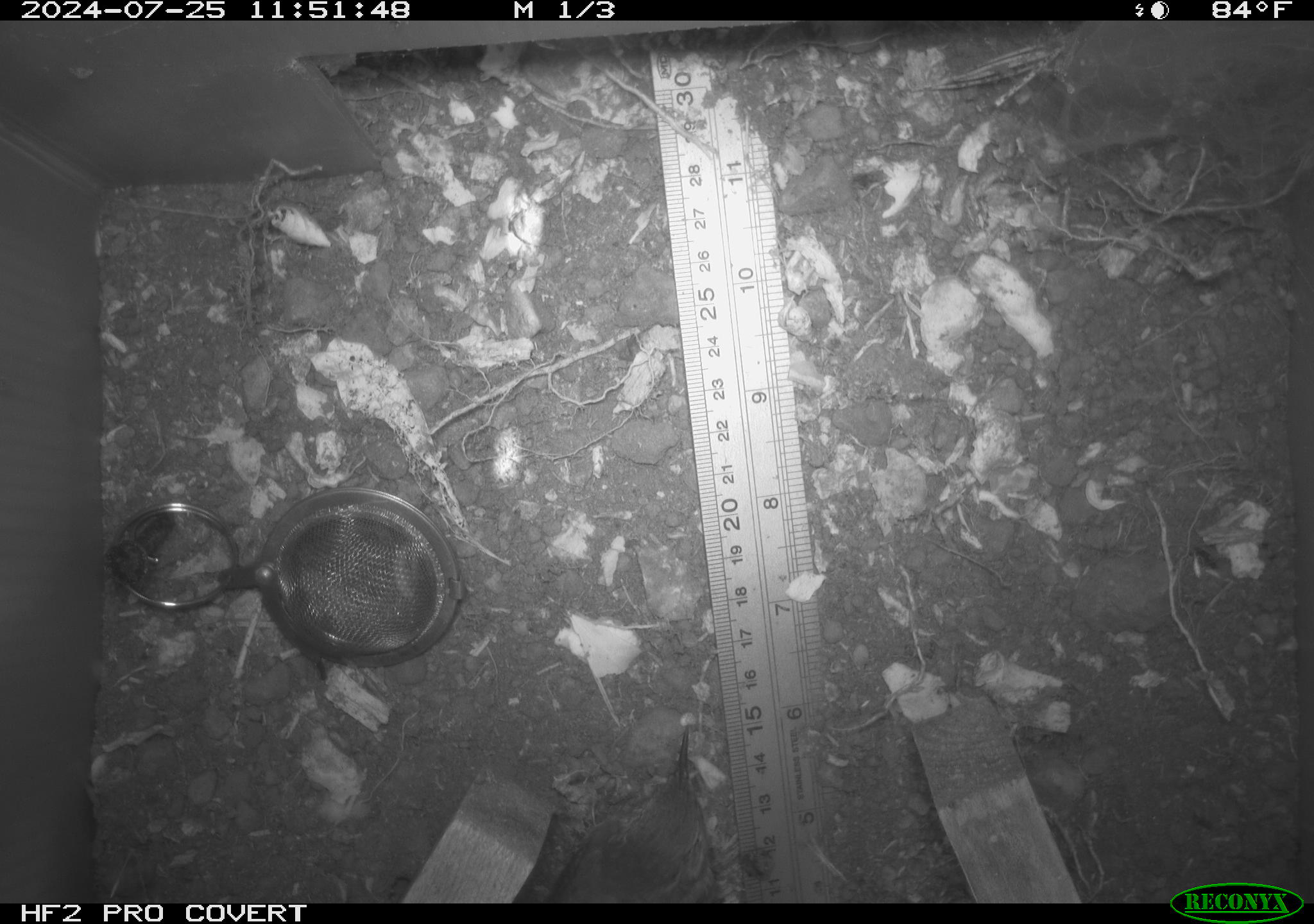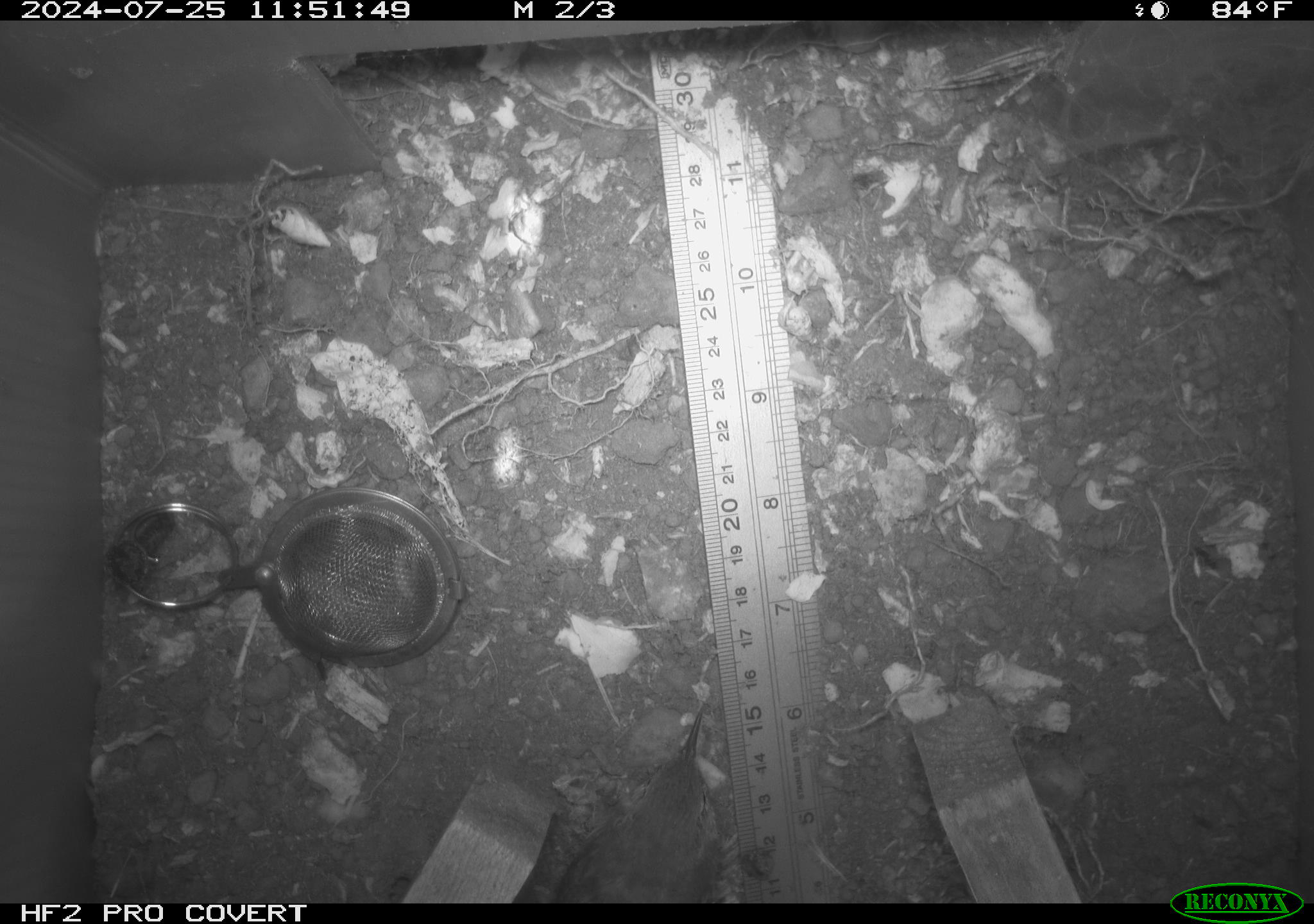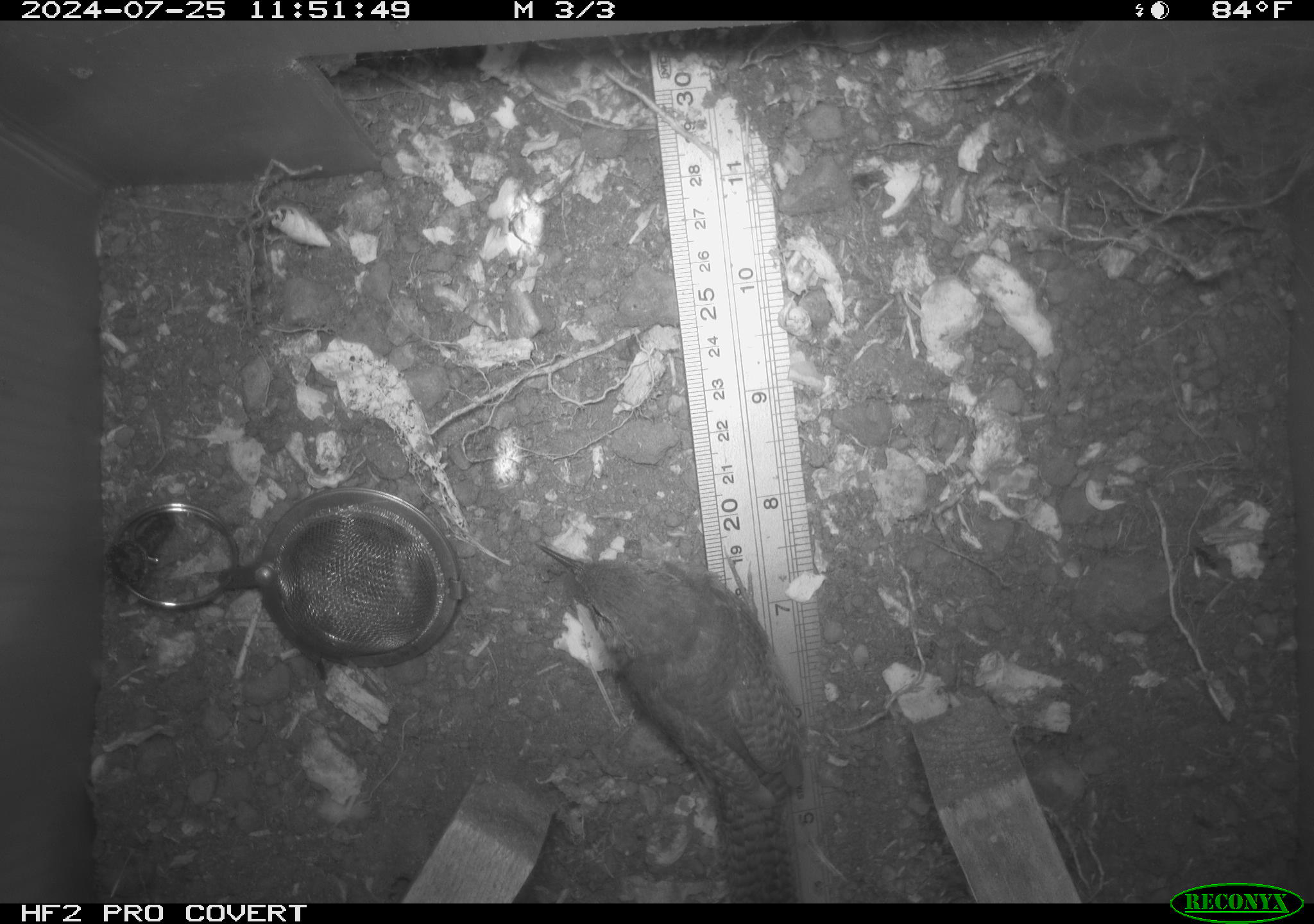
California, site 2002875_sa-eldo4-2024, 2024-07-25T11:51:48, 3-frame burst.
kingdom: Animalia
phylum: Chordata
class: Aves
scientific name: Aves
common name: bird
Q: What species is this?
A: Bird (Aves).